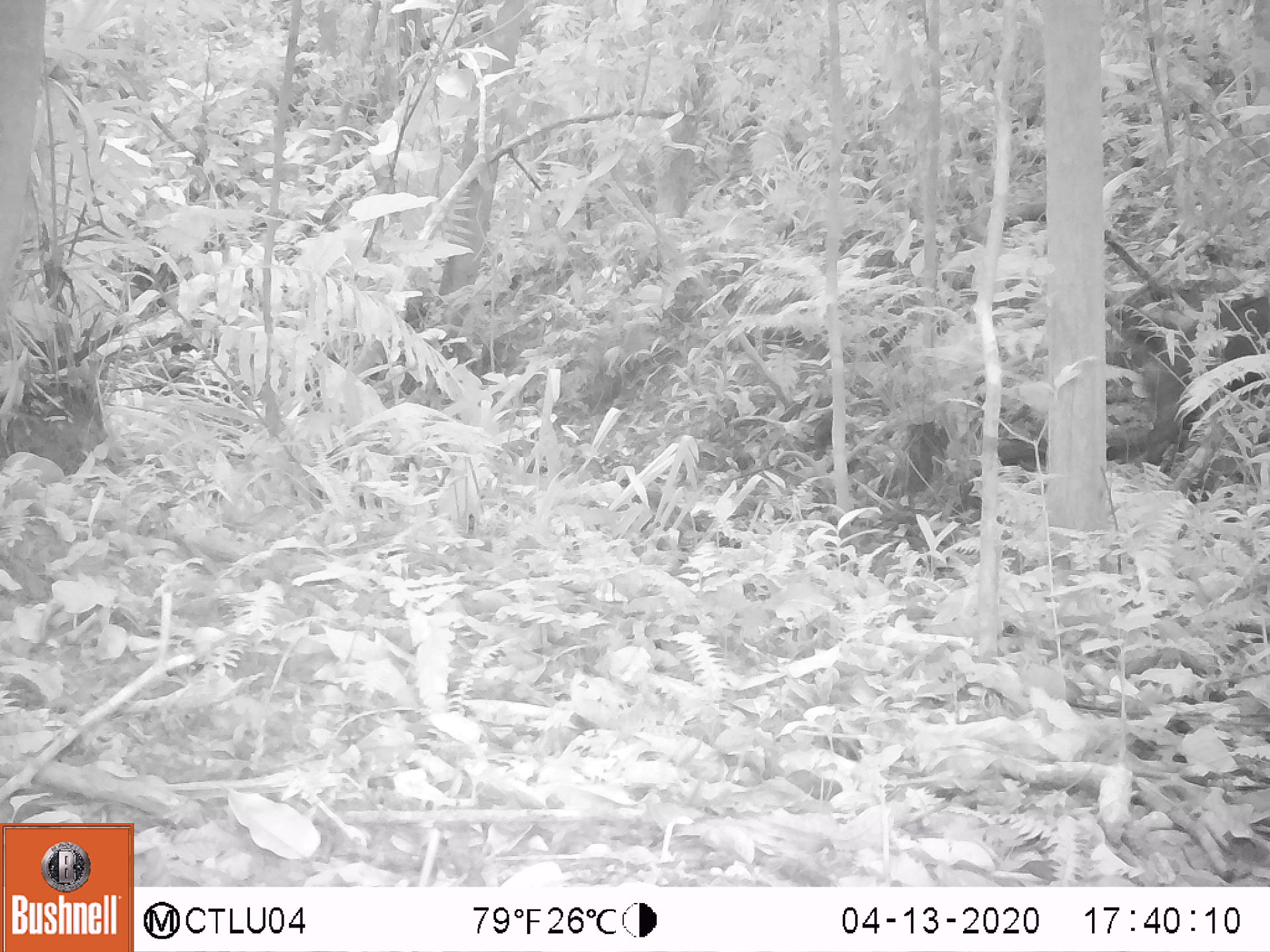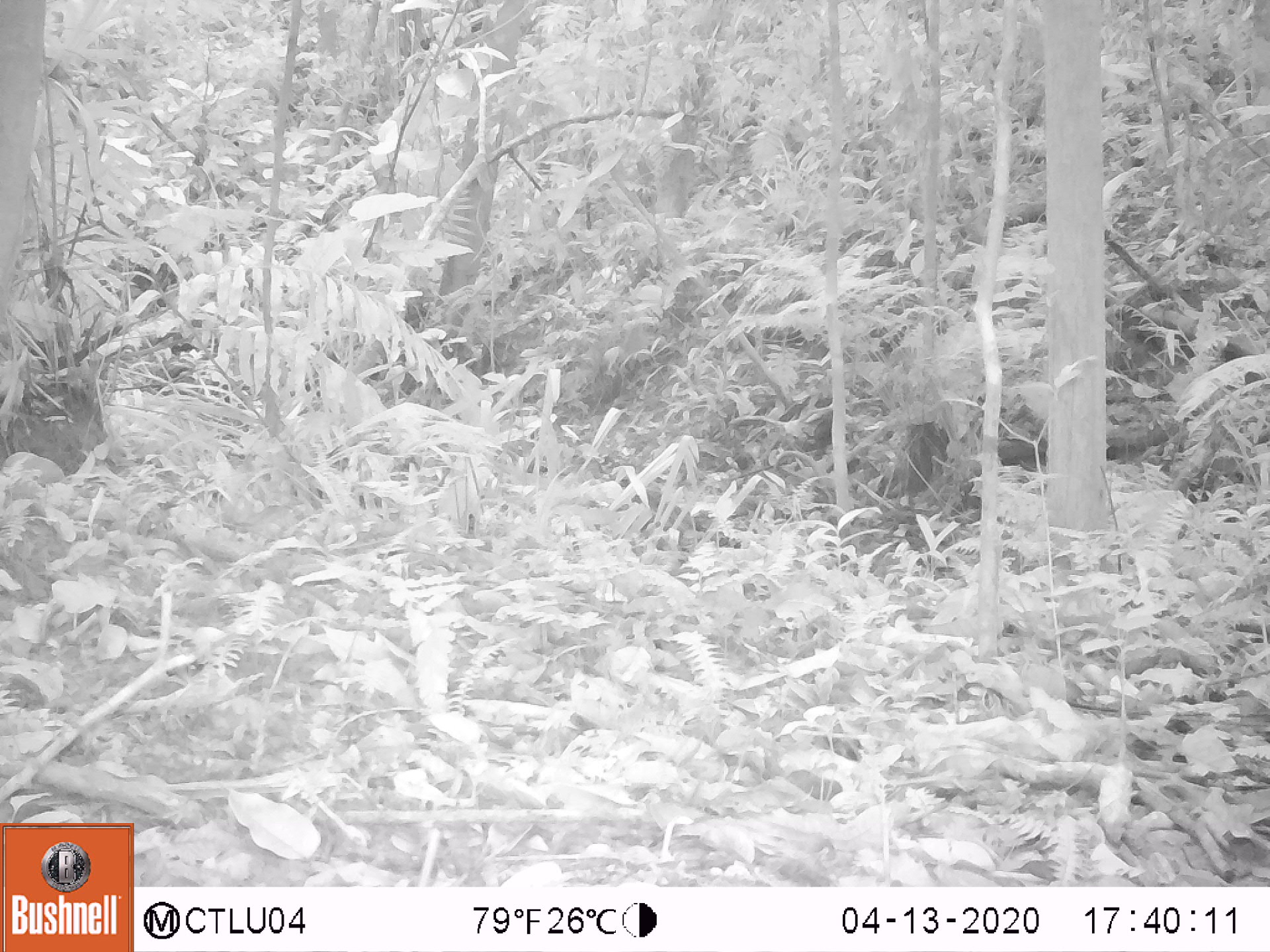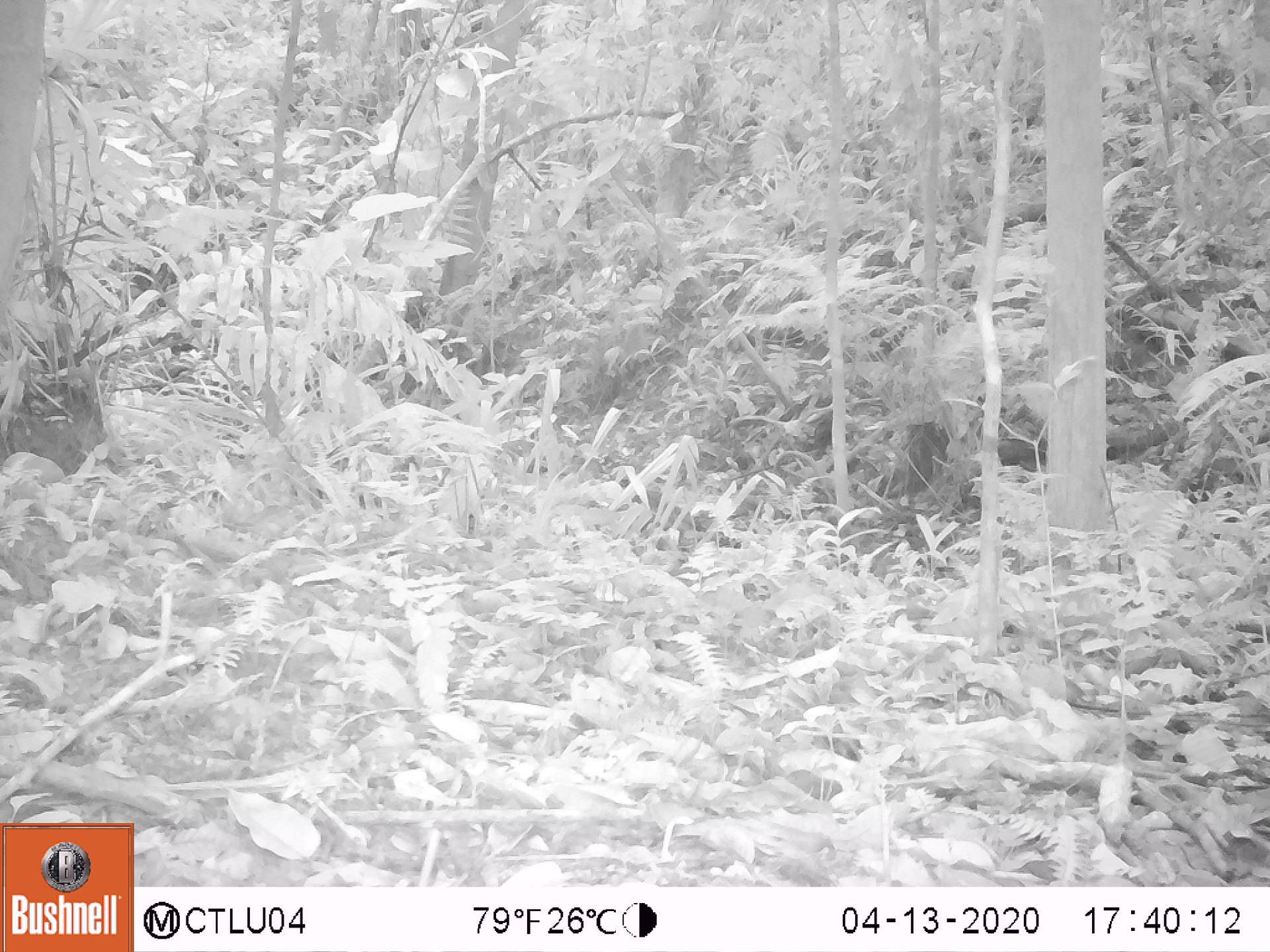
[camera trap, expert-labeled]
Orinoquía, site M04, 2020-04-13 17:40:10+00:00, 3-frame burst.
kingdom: Animalia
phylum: Chordata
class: Mammalia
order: Artiodactyla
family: Tayassuidae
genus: Tayassu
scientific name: Tayassu pecari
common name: white-lipped peccary